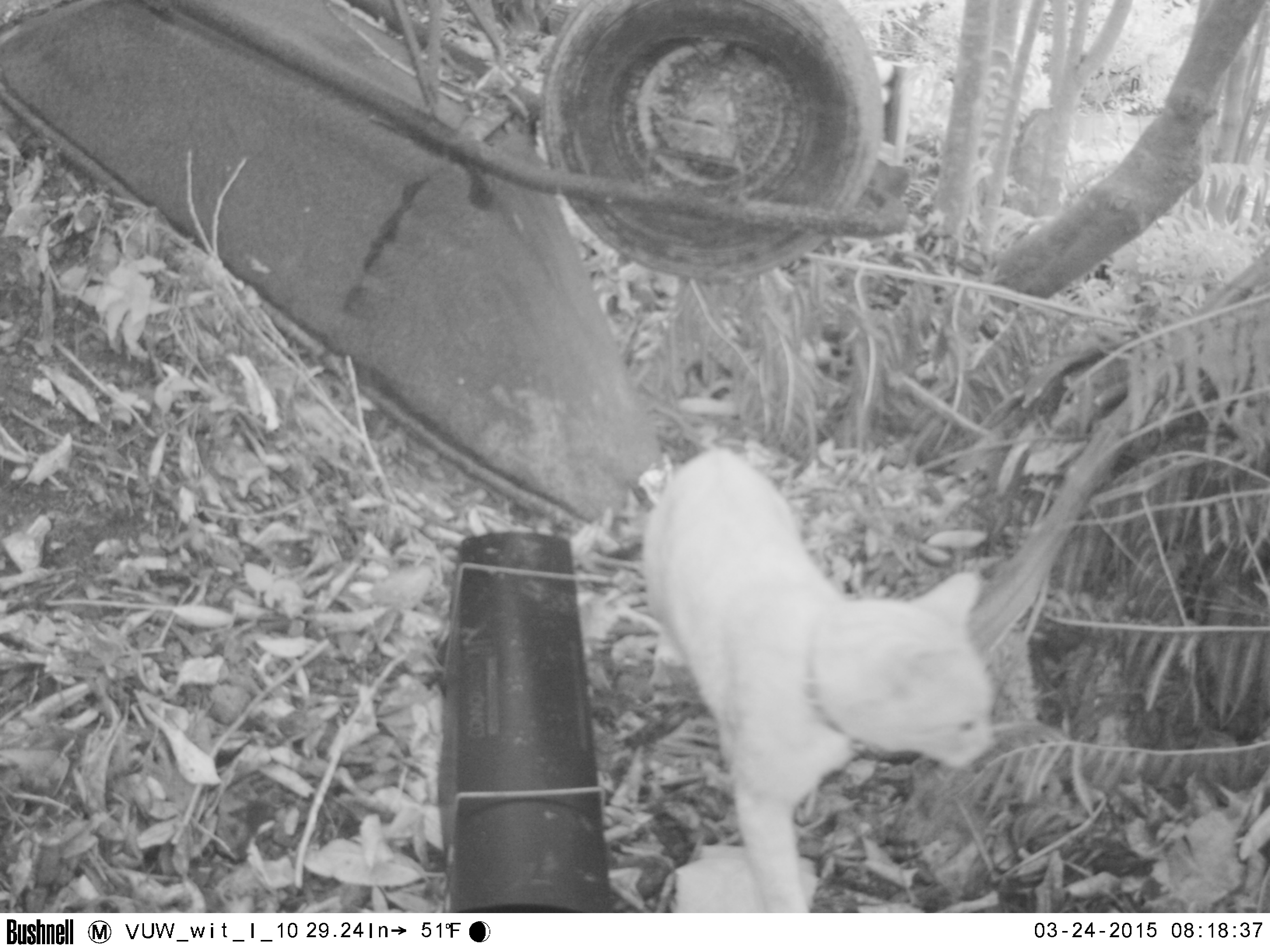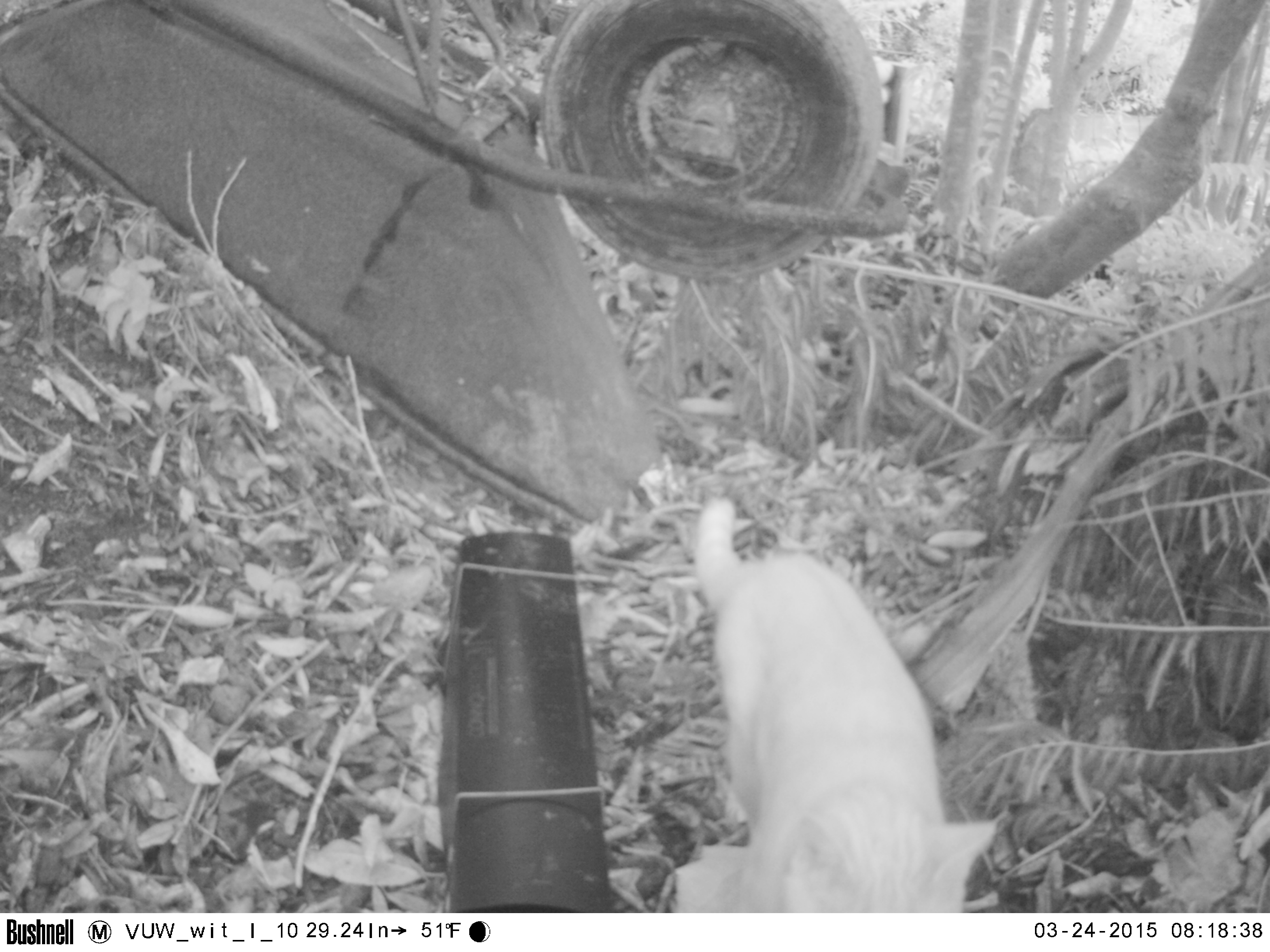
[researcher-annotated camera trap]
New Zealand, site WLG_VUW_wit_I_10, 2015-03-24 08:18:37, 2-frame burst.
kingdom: Animalia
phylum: Chordata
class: Mammalia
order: Carnivora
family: Felidae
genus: Felis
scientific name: Felis catus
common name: domestic cat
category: cat